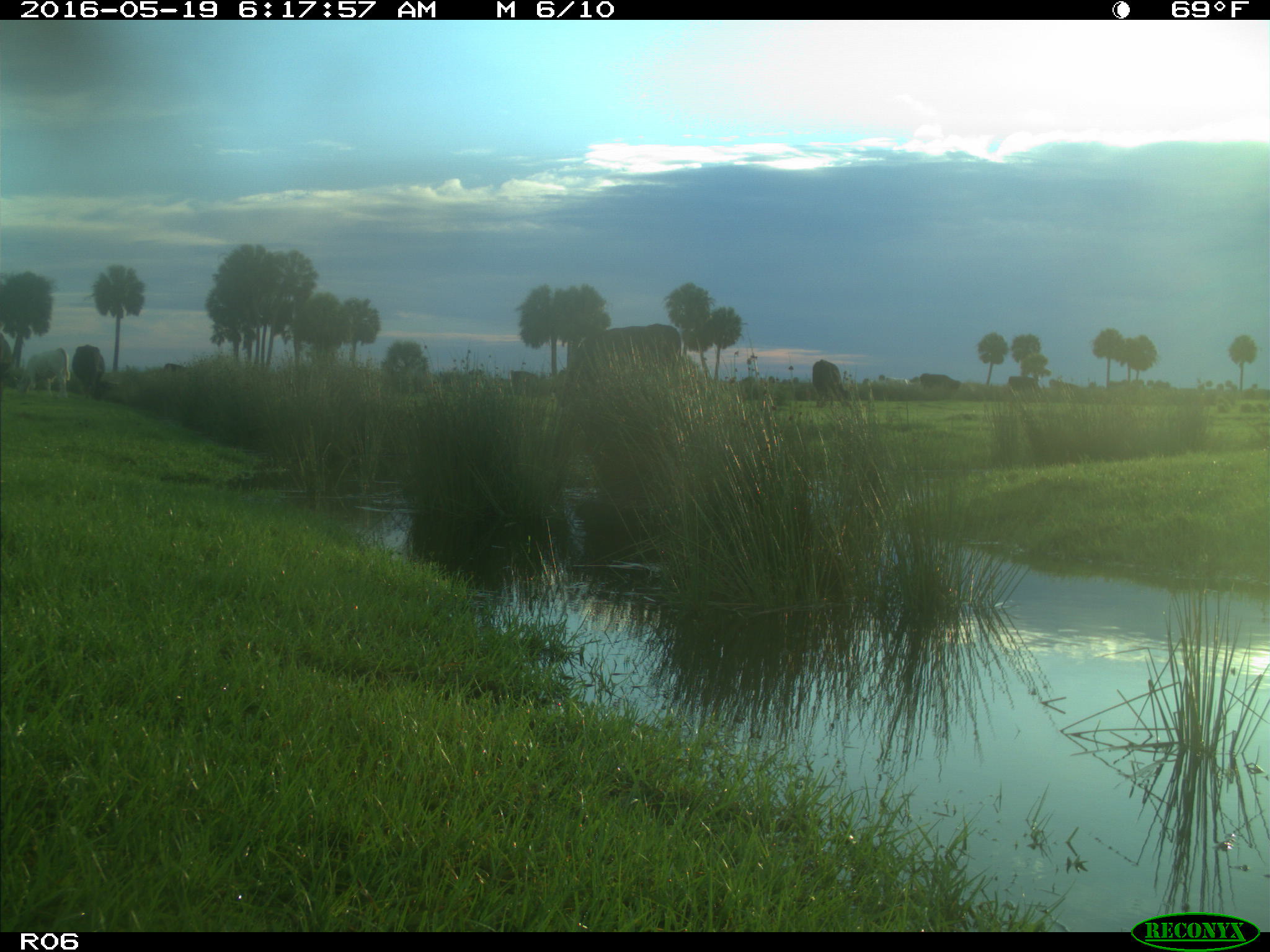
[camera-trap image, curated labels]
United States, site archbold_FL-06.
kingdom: Animalia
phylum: Chordata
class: Mammalia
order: Artiodactyla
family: Bovidae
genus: Bos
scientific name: Bos taurus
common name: domestic cow